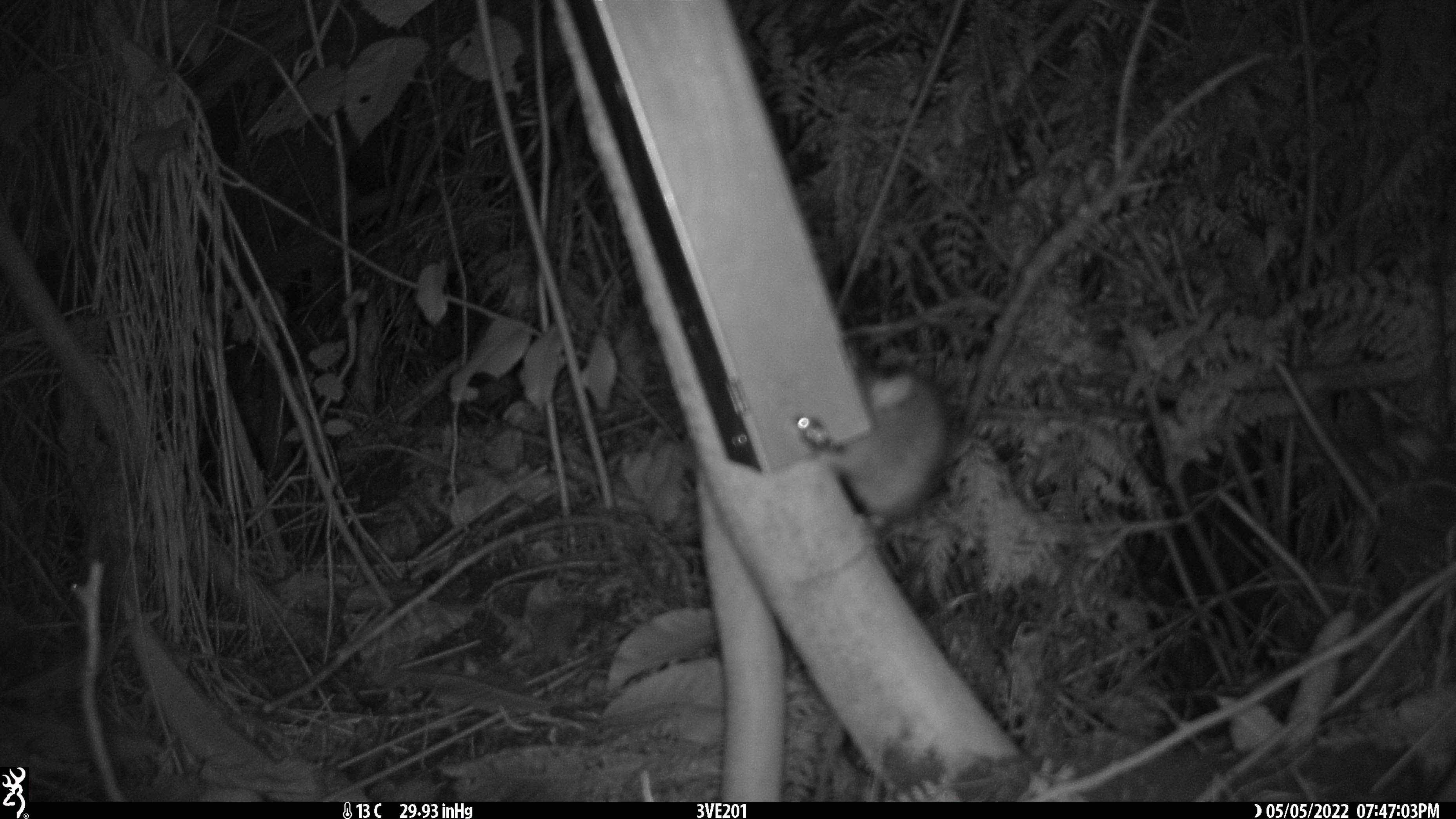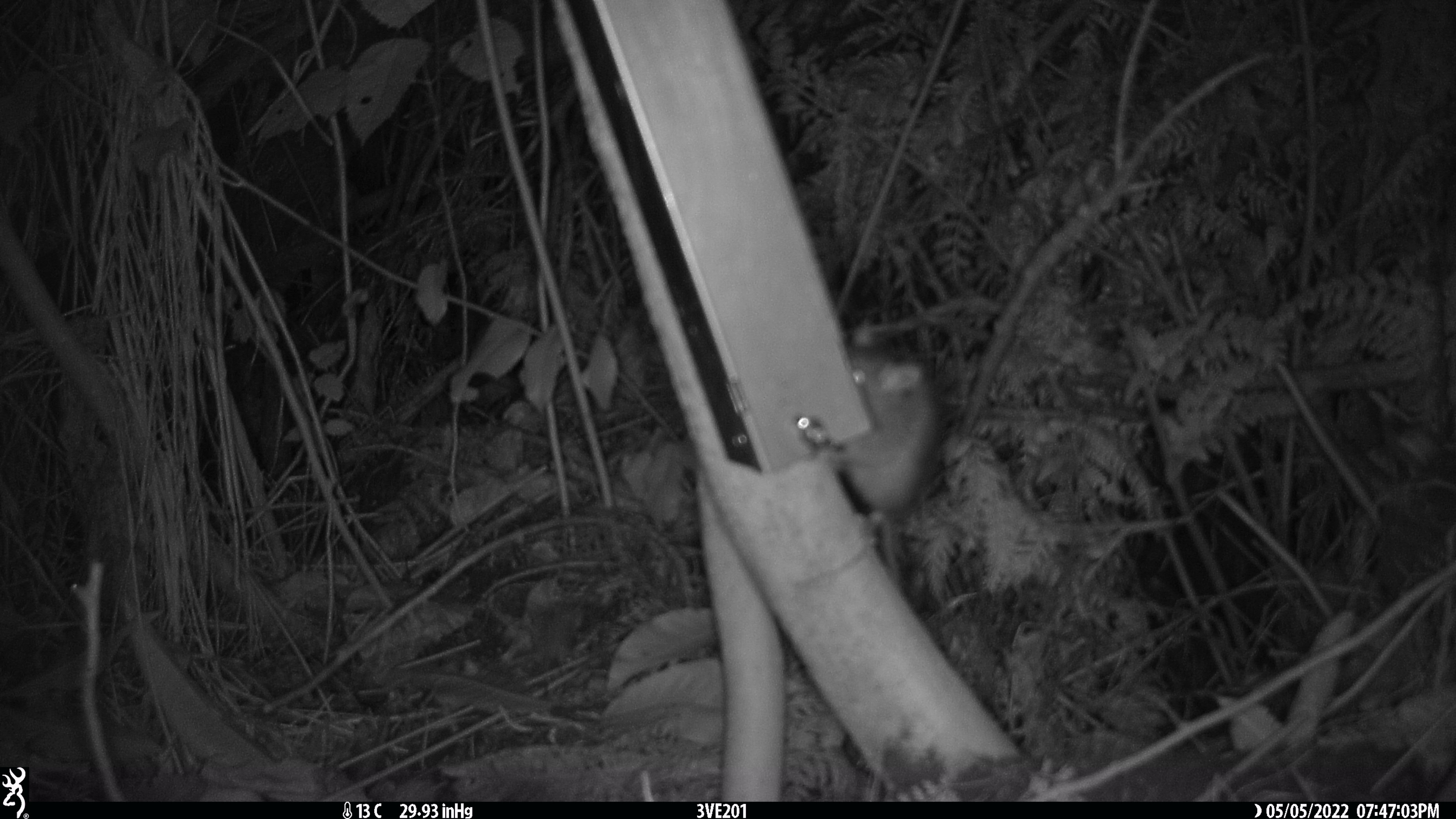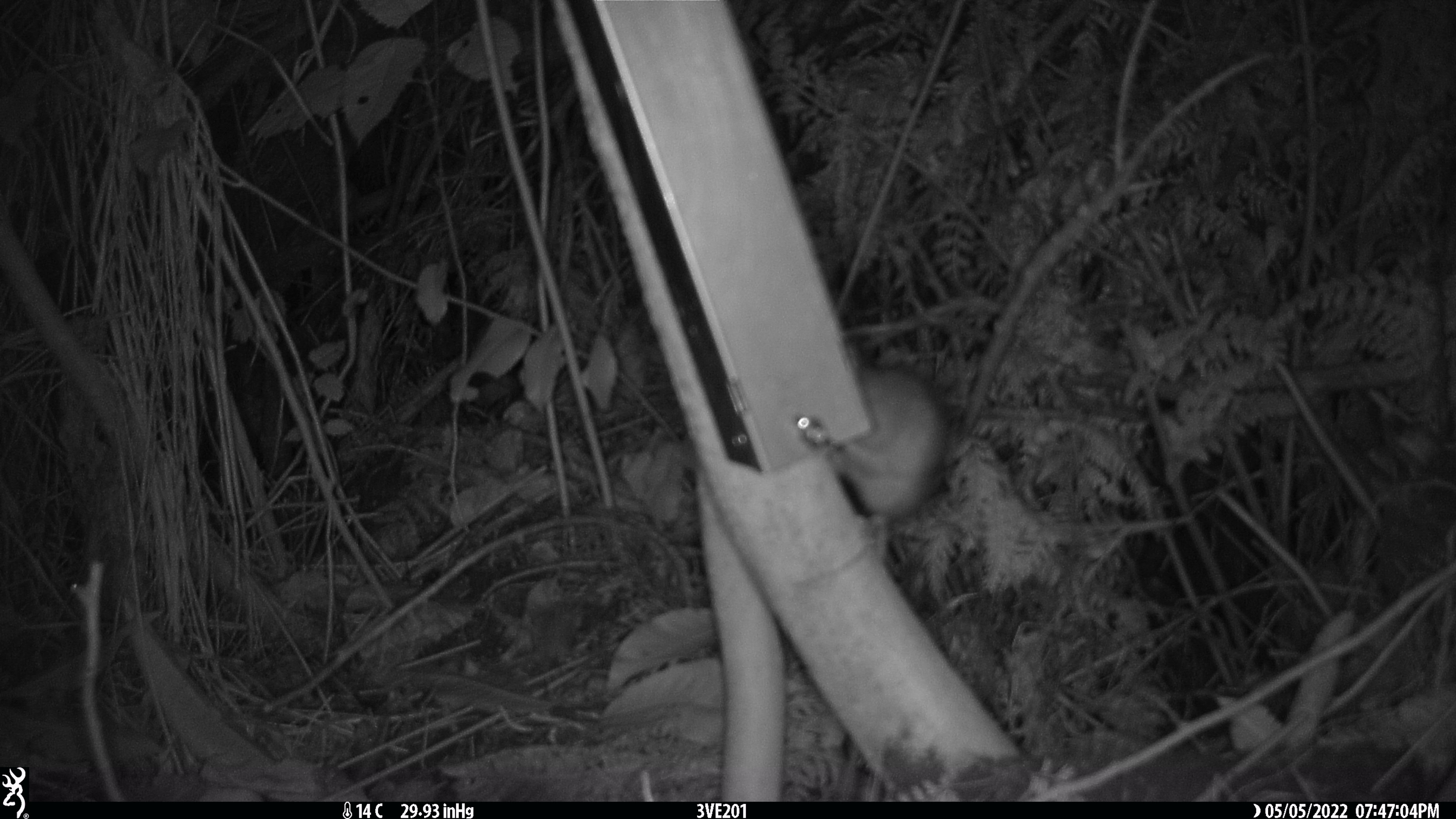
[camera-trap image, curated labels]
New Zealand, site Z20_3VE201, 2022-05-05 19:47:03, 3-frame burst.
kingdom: Animalia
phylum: Chordata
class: Mammalia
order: Rodentia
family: Muridae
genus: Rattus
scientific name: Rattus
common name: rat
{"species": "rat (Rattus)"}